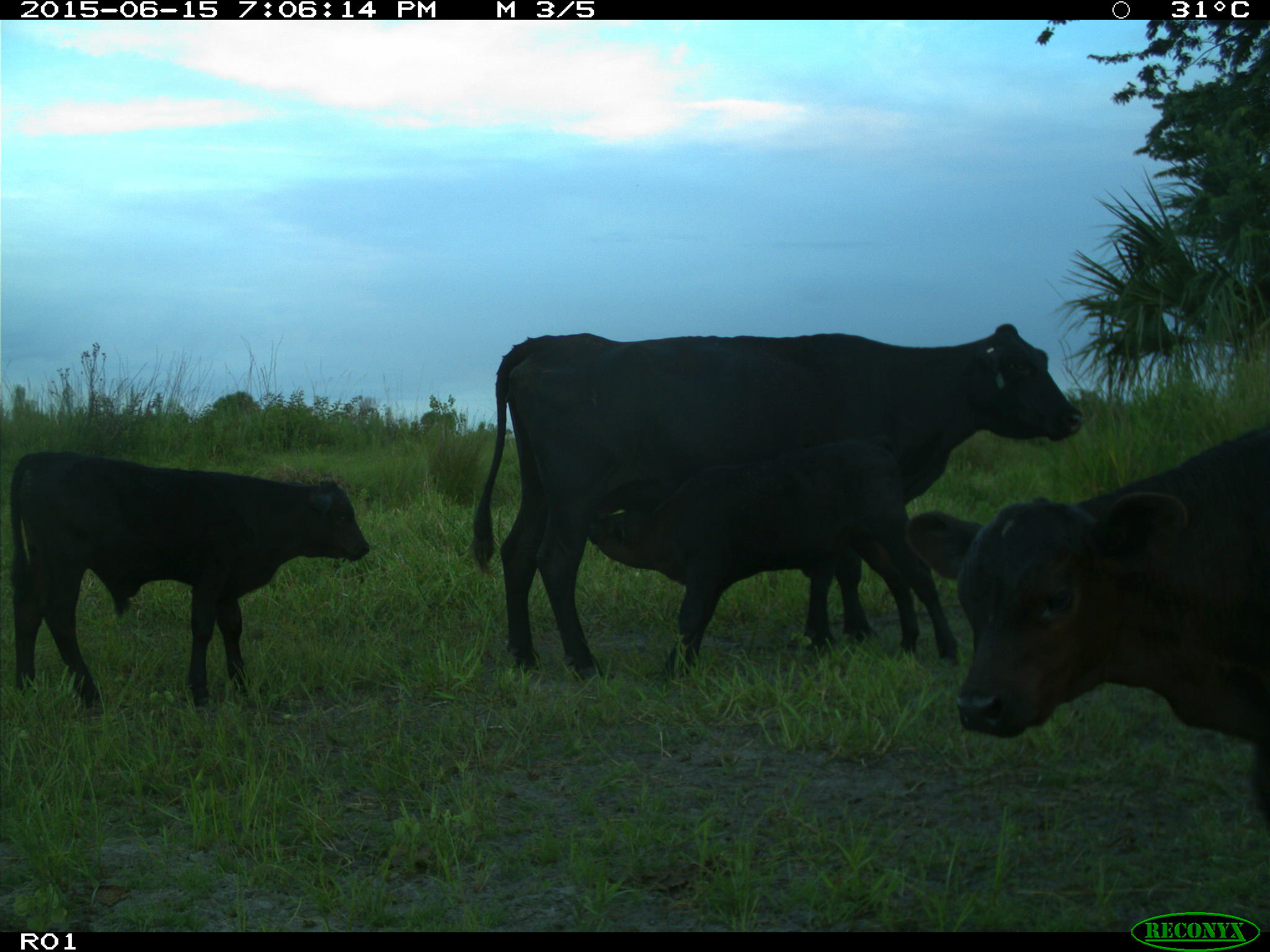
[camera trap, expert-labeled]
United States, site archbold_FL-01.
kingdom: Animalia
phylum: Chordata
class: Mammalia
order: Artiodactyla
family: Bovidae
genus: Bos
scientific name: Bos taurus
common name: domestic cow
Bos taurus (domestic cow).